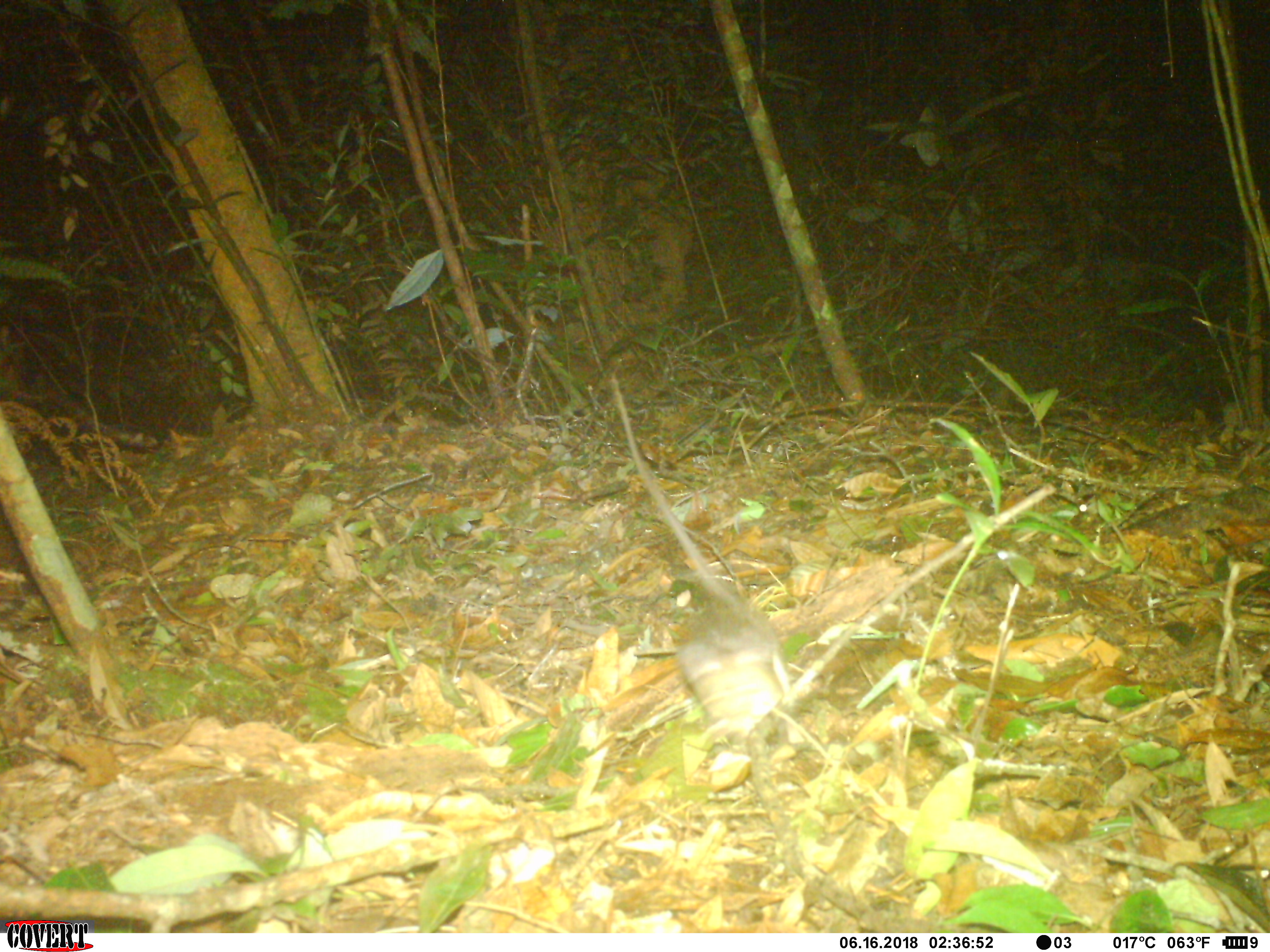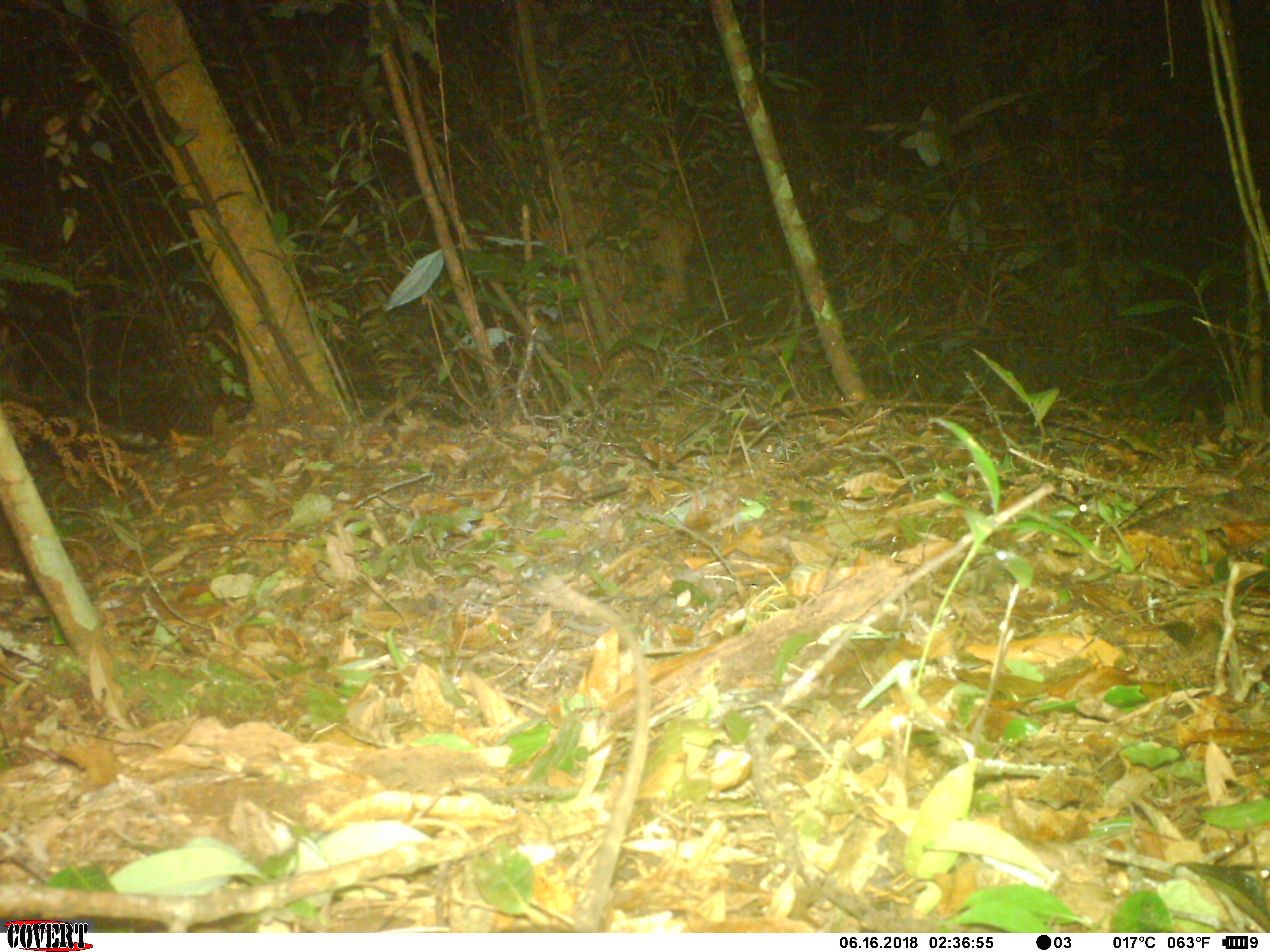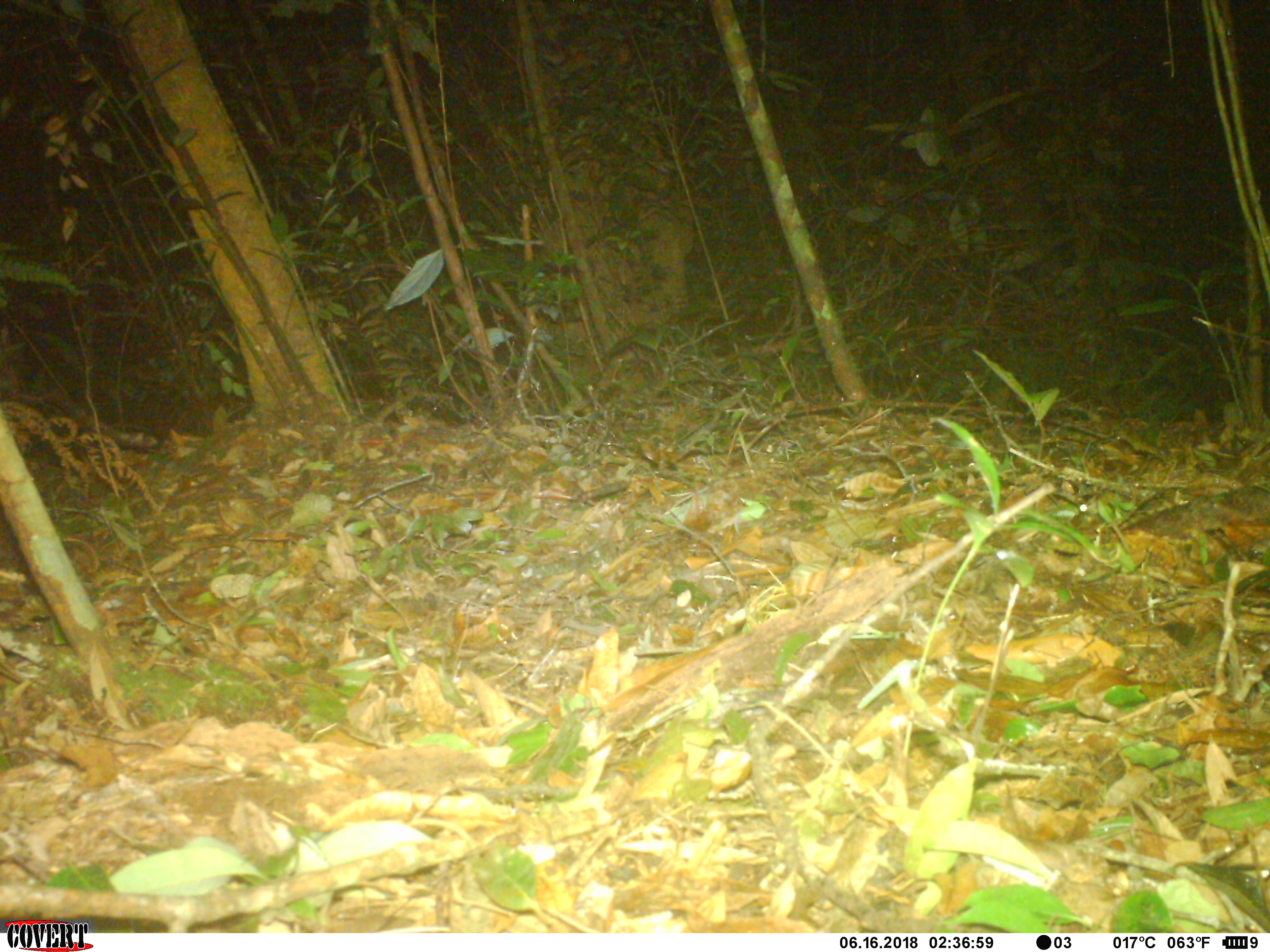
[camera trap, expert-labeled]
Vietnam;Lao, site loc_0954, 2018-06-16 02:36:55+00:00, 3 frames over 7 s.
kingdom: Animalia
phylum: Chordata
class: Mammalia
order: Rodentia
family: Muridae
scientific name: Muridae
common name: old-world mice and rats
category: unidentified murid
Unidentified murid (old-world mice and rats) (Muridae). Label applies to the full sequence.